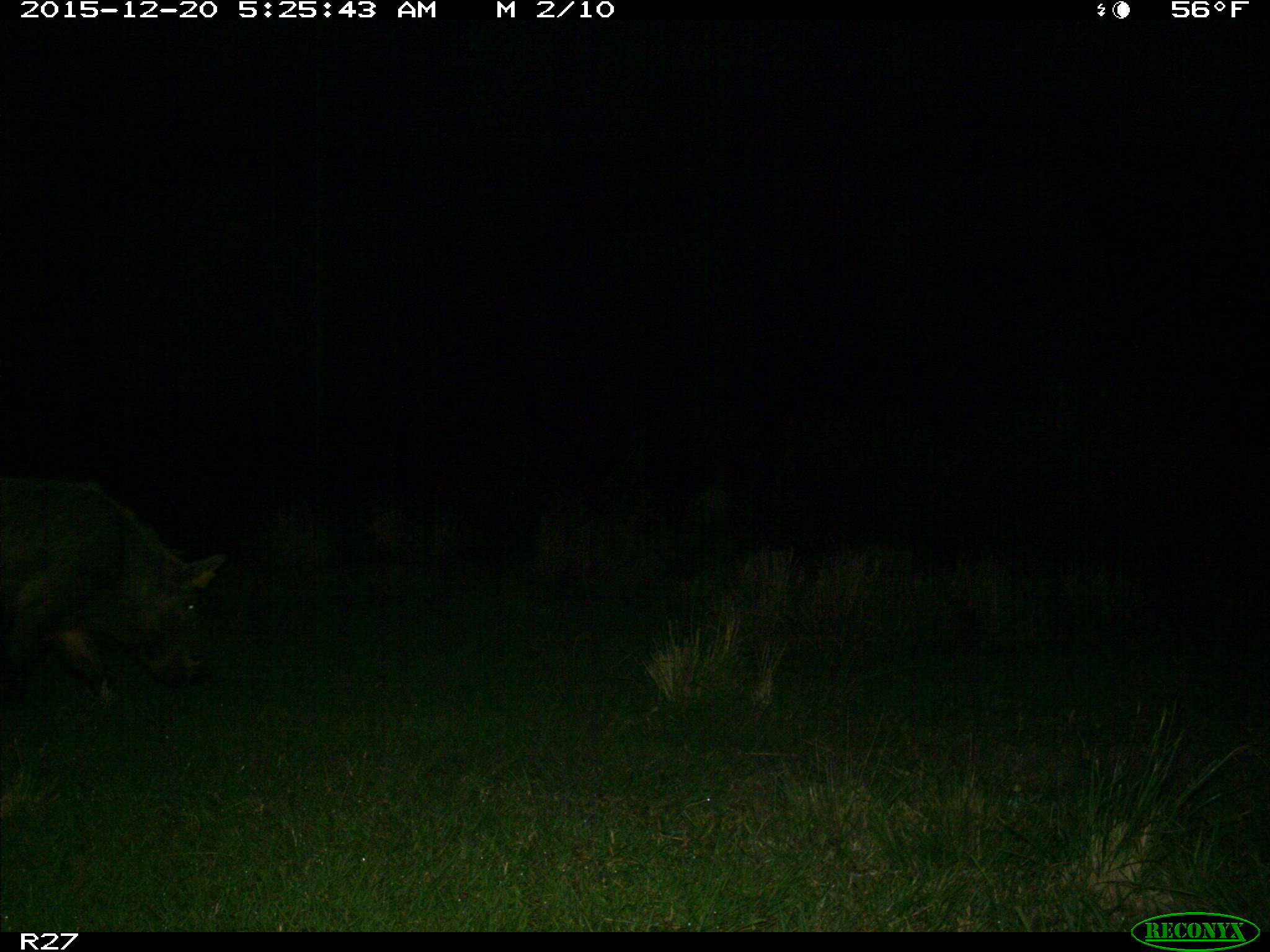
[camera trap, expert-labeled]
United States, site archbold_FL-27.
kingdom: Animalia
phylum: Chordata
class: Mammalia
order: Artiodactyla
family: Suidae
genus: Sus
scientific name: Sus scrofa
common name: wild boar